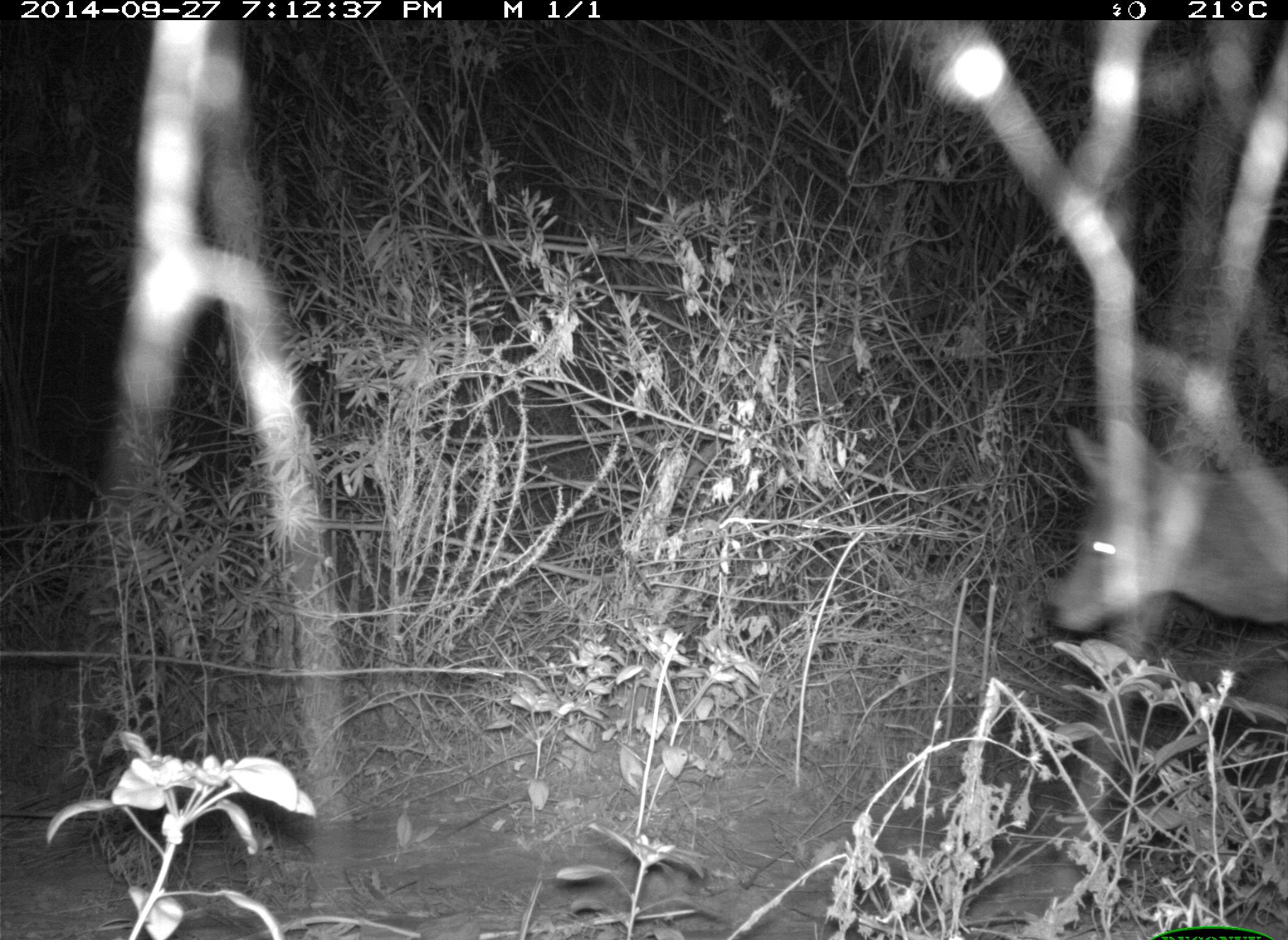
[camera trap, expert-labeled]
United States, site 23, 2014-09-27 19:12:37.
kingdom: Animalia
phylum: Chordata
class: Mammalia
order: Carnivora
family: Canidae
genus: Canis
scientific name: Canis latrans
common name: coyote